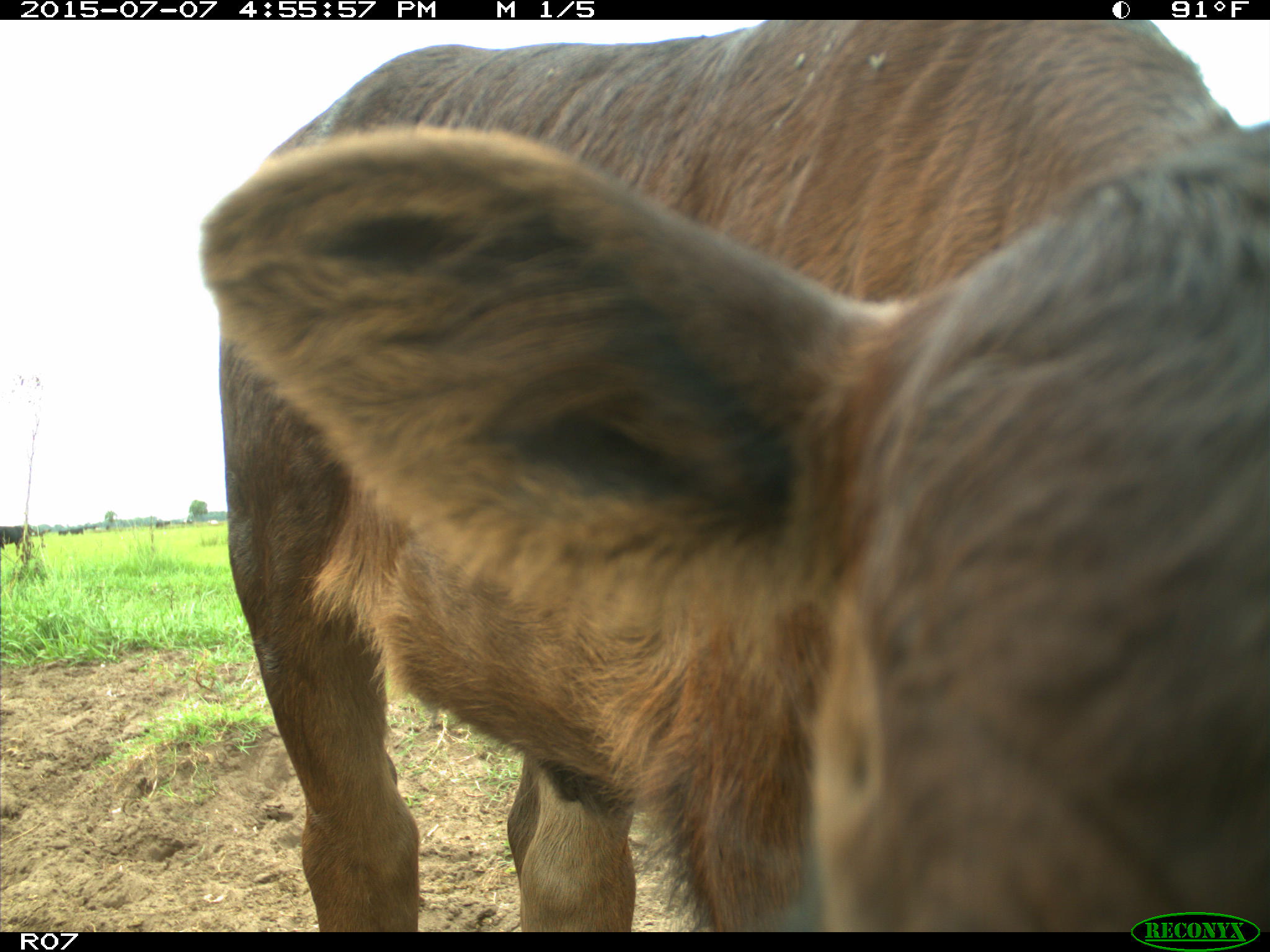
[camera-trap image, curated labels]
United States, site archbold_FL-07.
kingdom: Animalia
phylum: Chordata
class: Mammalia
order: Artiodactyla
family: Bovidae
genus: Bos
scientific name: Bos taurus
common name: domestic cow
Bos taurus (domestic cow).